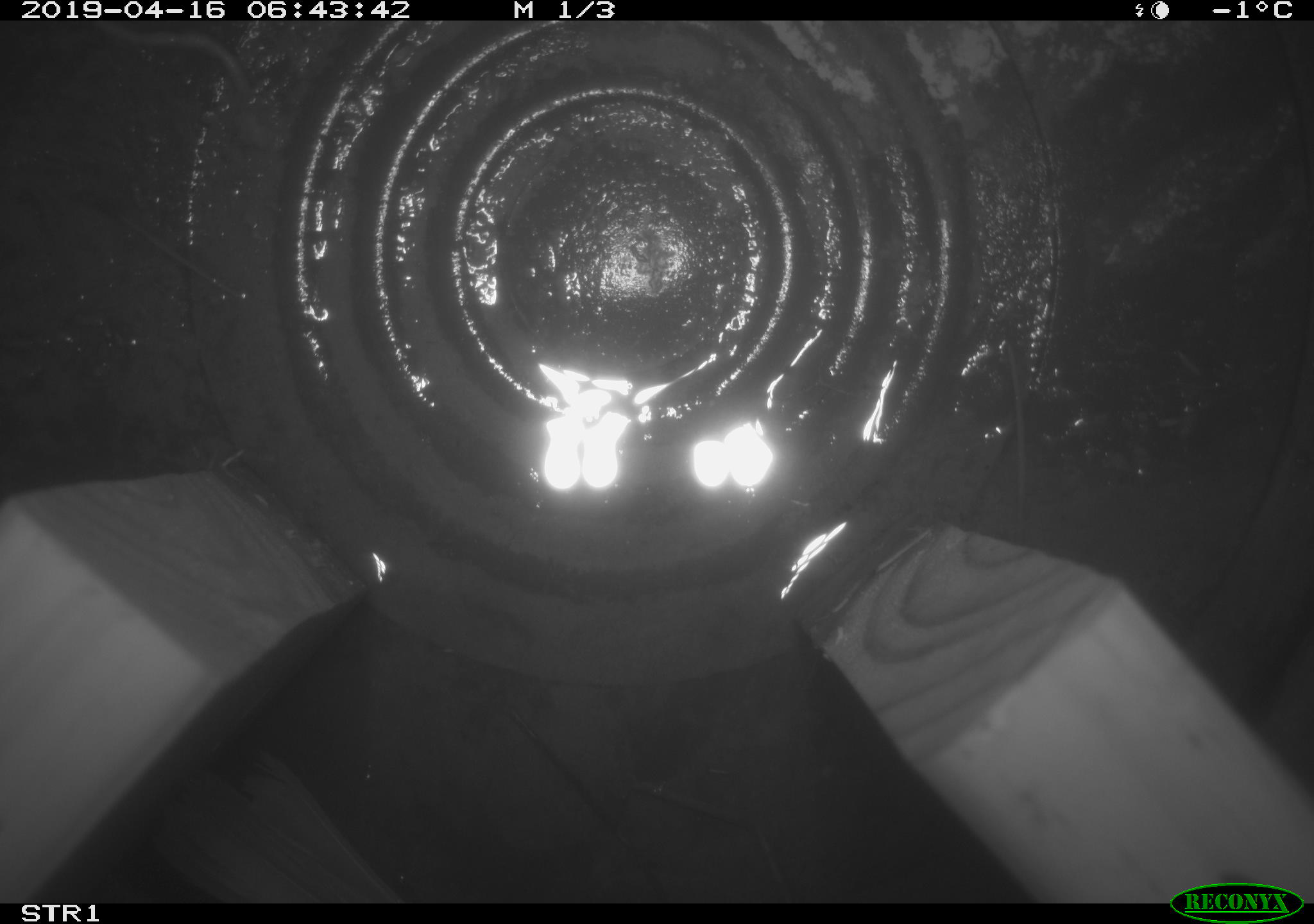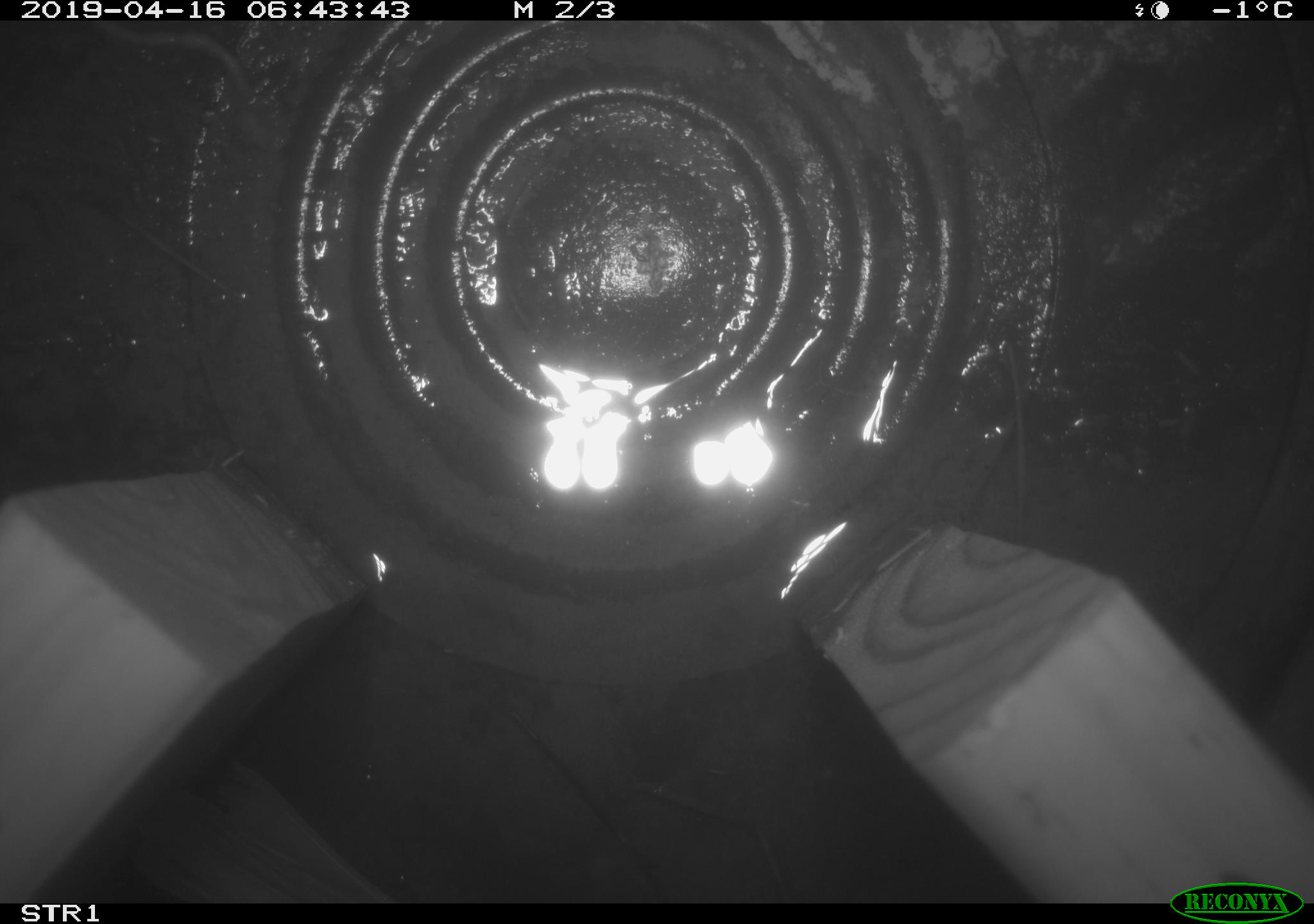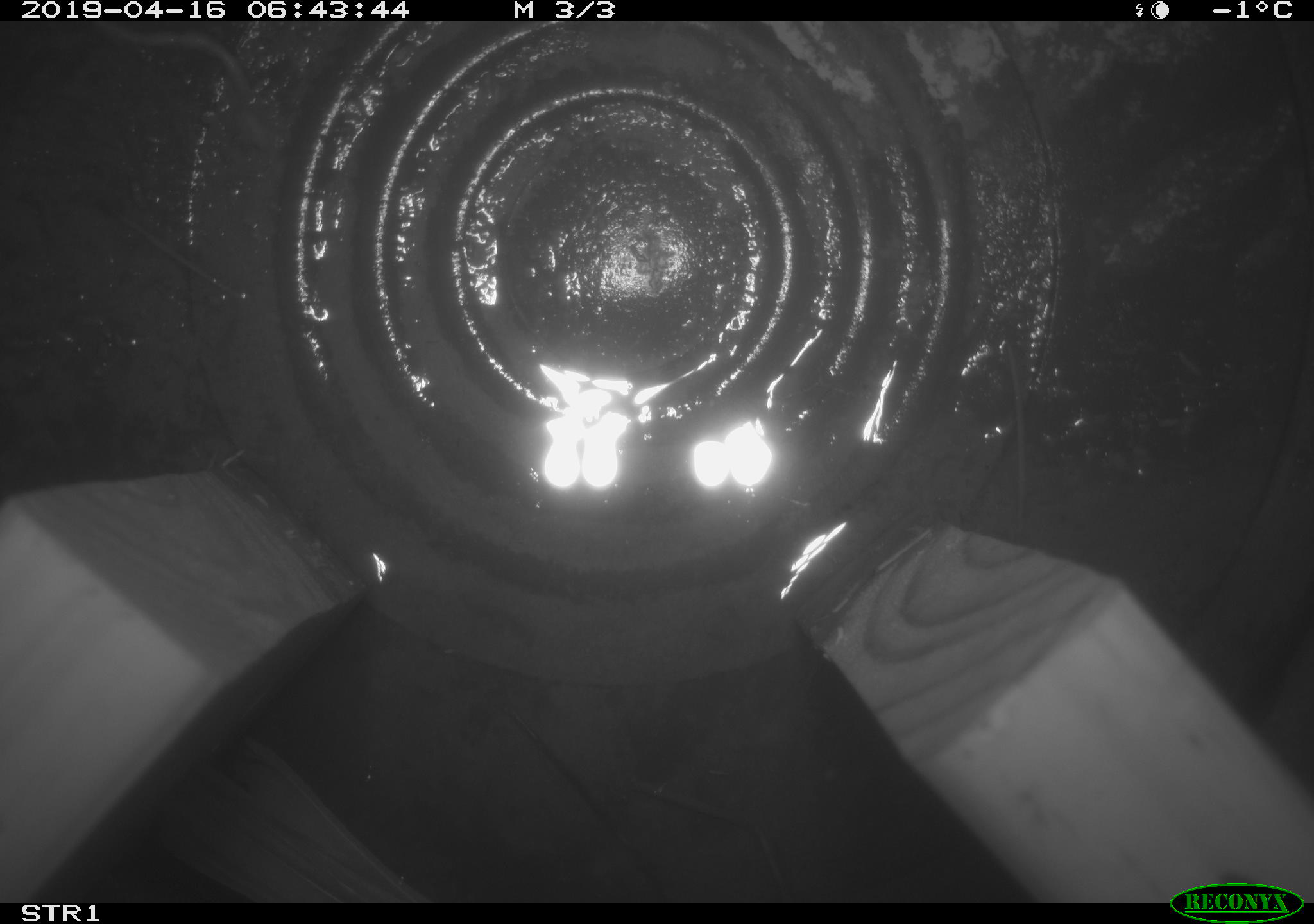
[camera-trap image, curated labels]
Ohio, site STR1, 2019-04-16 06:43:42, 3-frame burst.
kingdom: Animalia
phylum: Chordata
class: Aves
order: Passeriformes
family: Passerellidae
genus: Melospiza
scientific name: Melospiza melodia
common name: song sparrow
Song sparrow (Melospiza melodia).